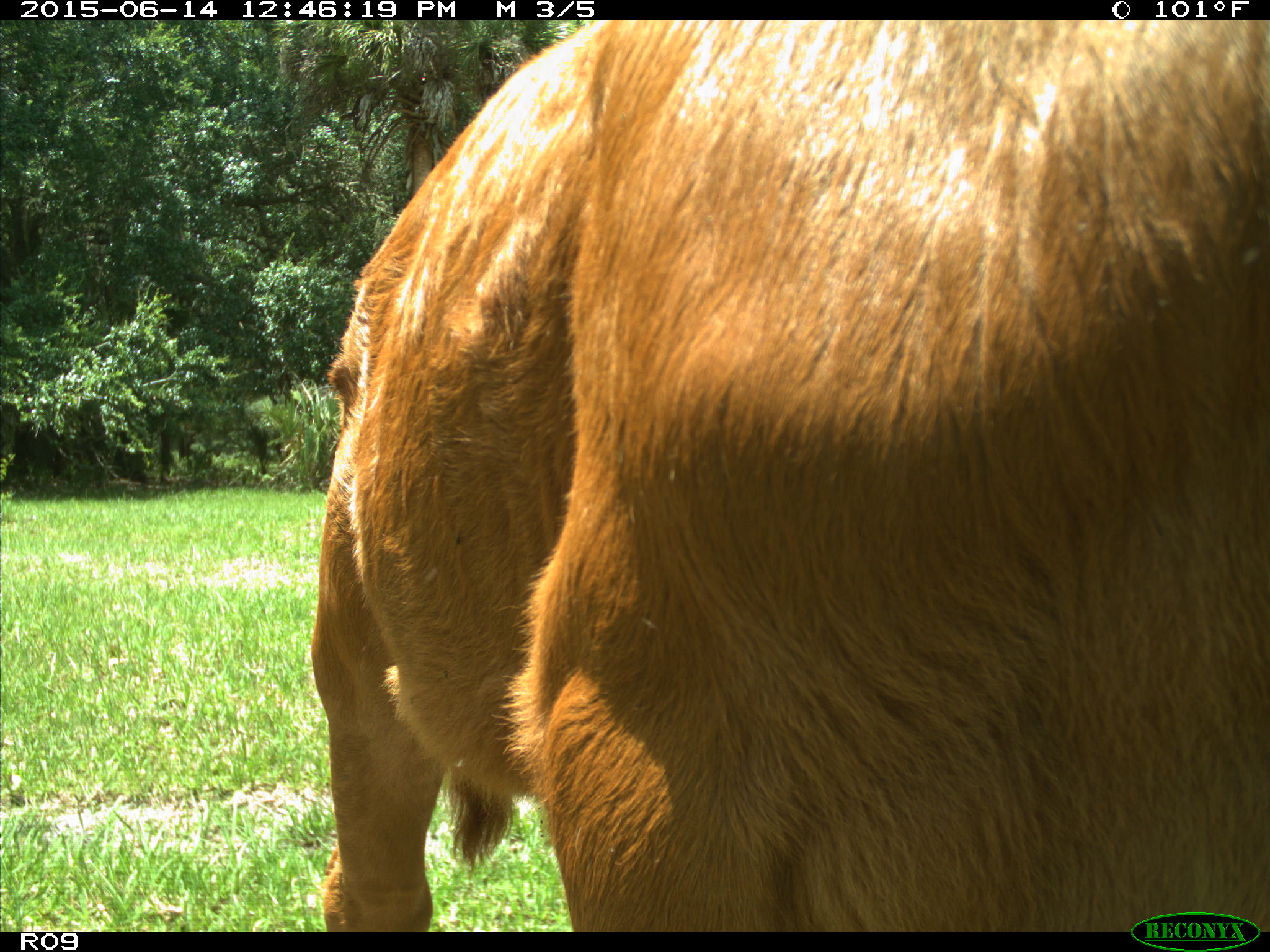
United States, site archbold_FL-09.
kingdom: Animalia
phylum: Chordata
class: Mammalia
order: Artiodactyla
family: Bovidae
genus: Bos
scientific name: Bos taurus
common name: domestic cow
Bos taurus (domestic cow).